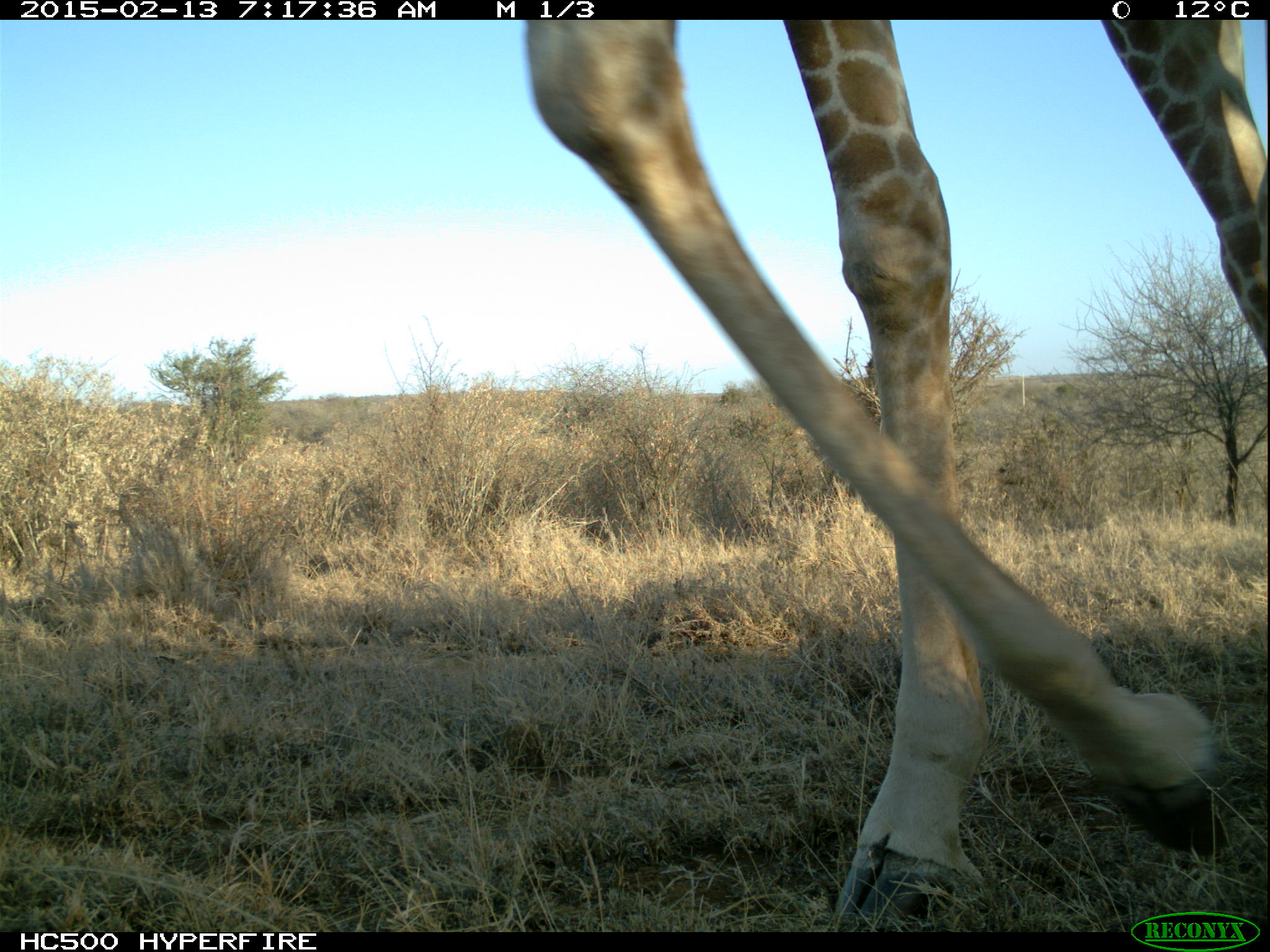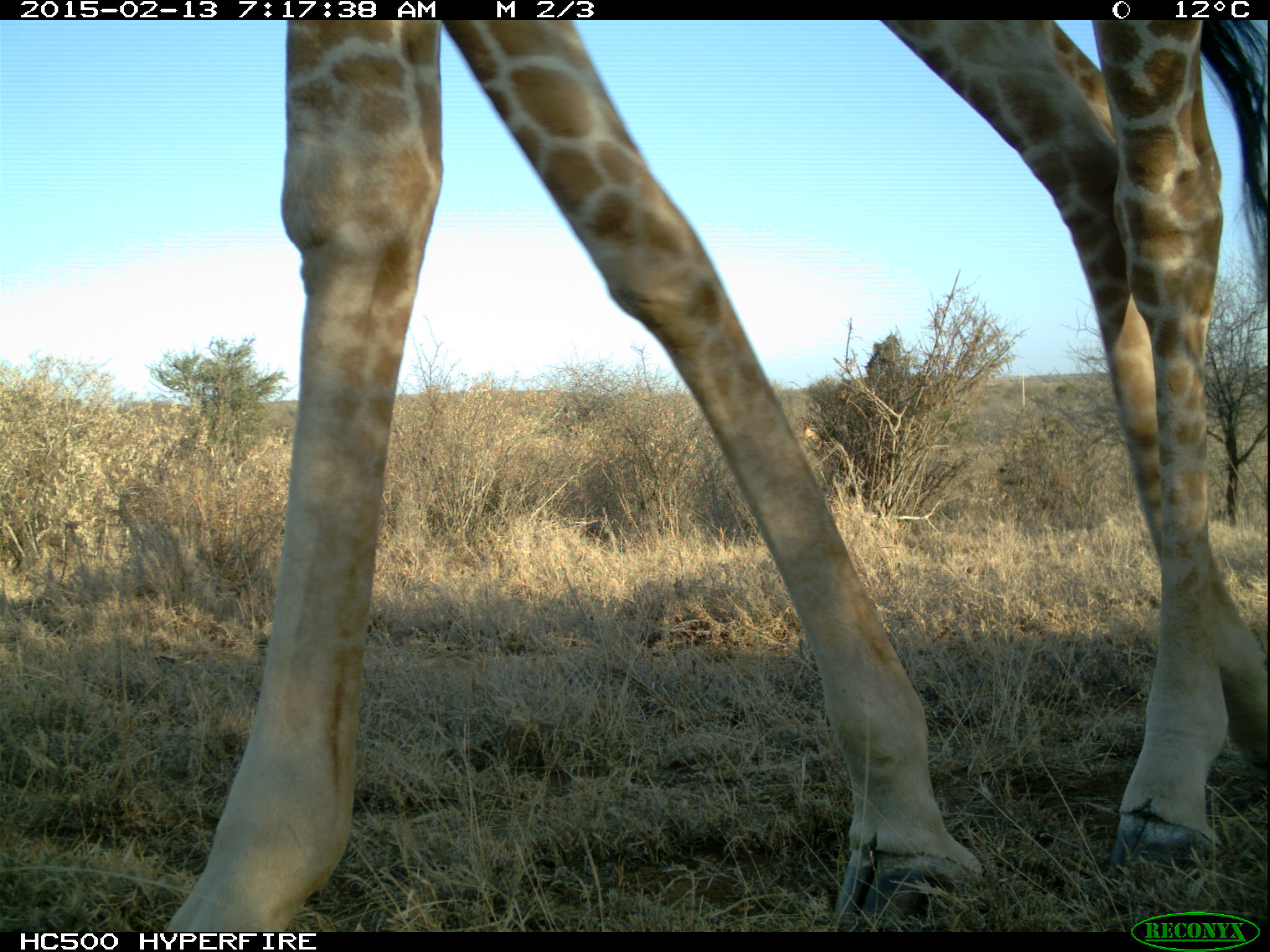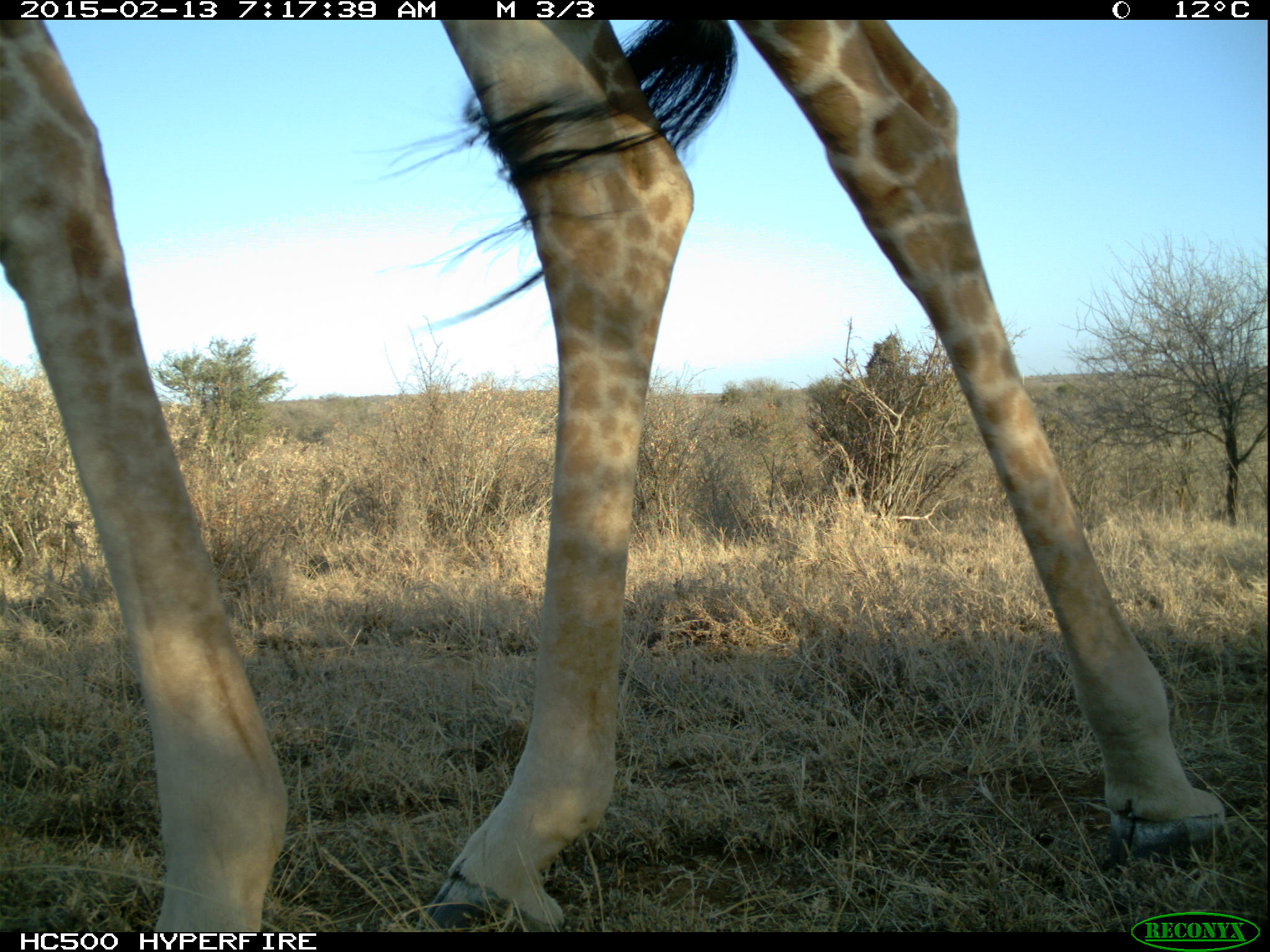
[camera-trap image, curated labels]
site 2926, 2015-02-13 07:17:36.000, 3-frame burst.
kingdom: Animalia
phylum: Chordata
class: Mammalia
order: Artiodactyla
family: Giraffidae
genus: Giraffa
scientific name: Giraffa camelopardalis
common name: giraffe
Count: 1.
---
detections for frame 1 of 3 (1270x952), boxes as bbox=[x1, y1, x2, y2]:
giraffa camelopardalis: bbox=[525, 12, 1267, 926]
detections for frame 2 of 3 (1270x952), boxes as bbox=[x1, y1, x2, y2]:
giraffa camelopardalis: bbox=[151, 12, 1267, 926]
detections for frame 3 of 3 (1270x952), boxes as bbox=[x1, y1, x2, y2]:
giraffa camelopardalis: bbox=[0, 20, 1230, 926]